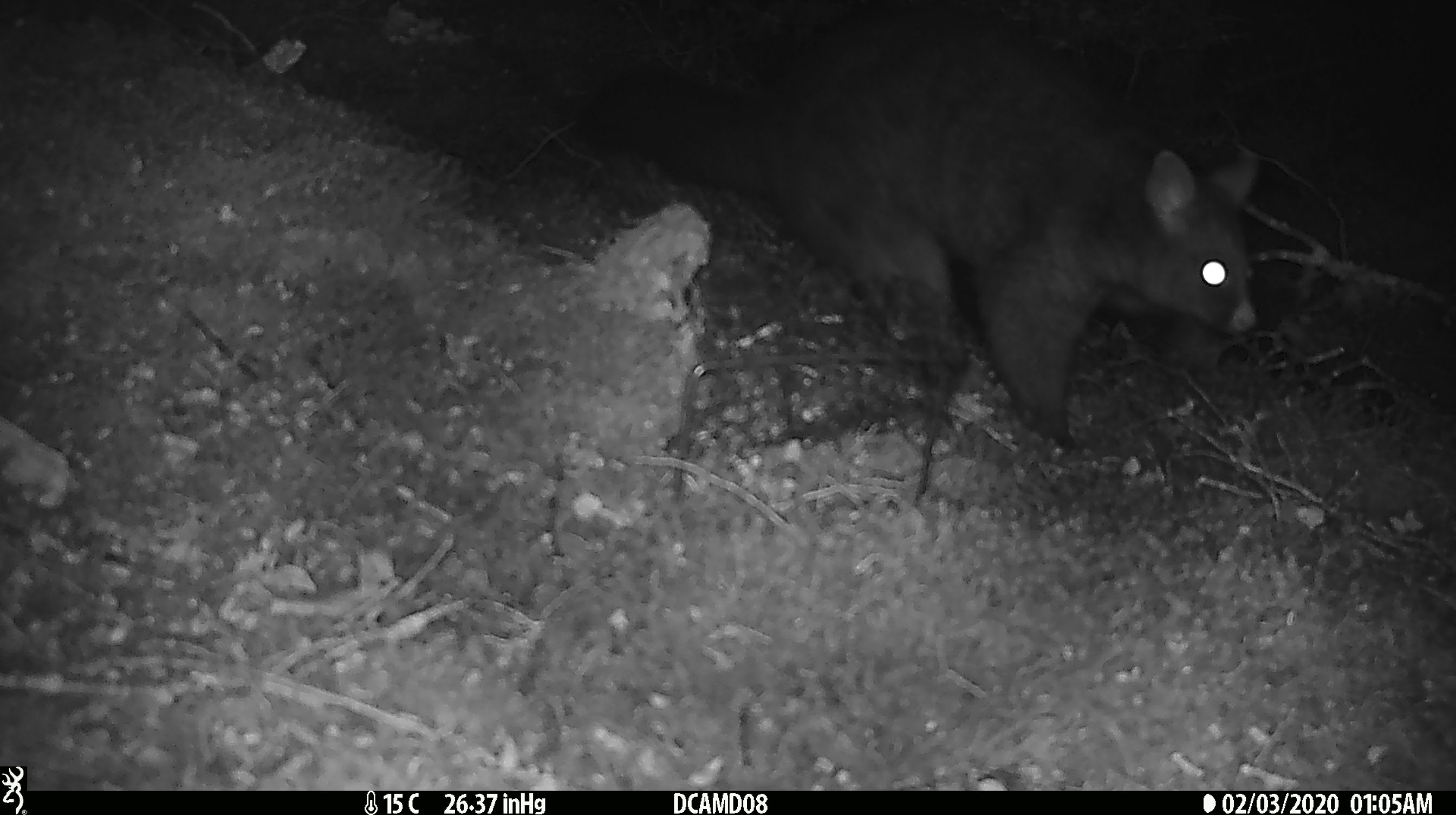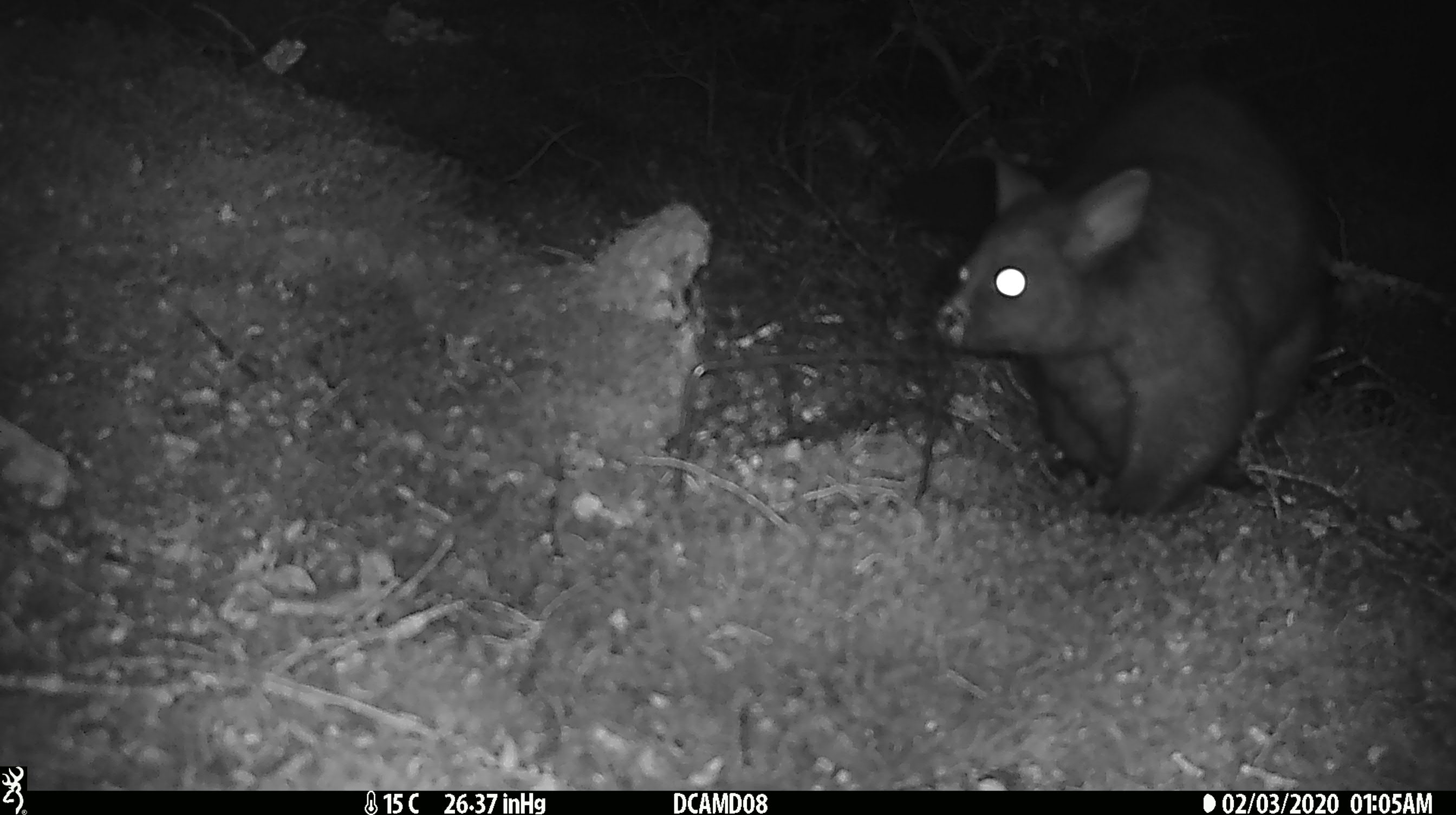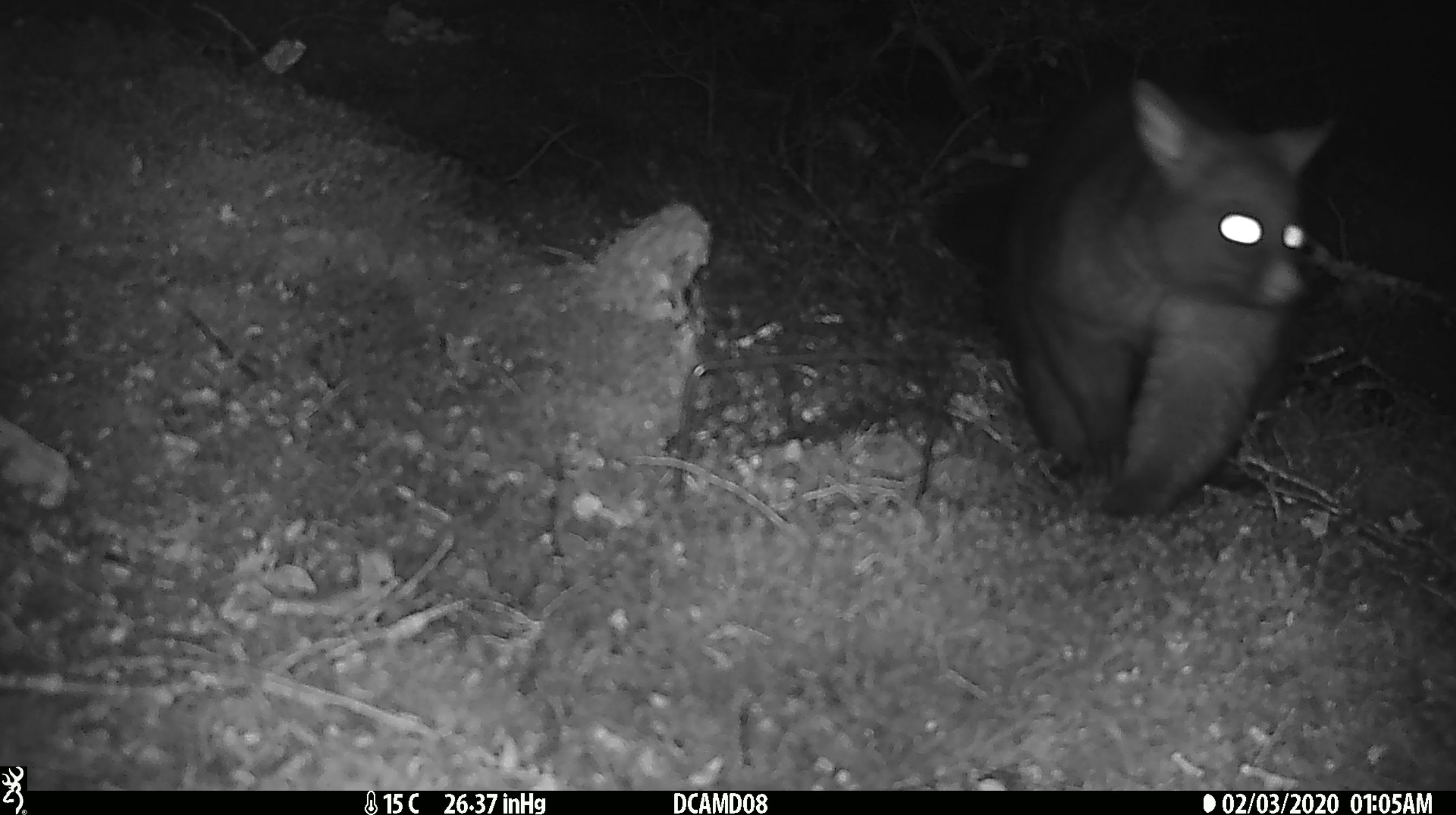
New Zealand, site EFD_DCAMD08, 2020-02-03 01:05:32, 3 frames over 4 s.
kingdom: Animalia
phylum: Chordata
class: Mammalia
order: Diprotodontia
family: Phalangeridae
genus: Trichosurus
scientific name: Trichosurus vulpecula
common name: common brushtail possum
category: possum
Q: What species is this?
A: Possum (common brushtail possum) (Trichosurus vulpecula).